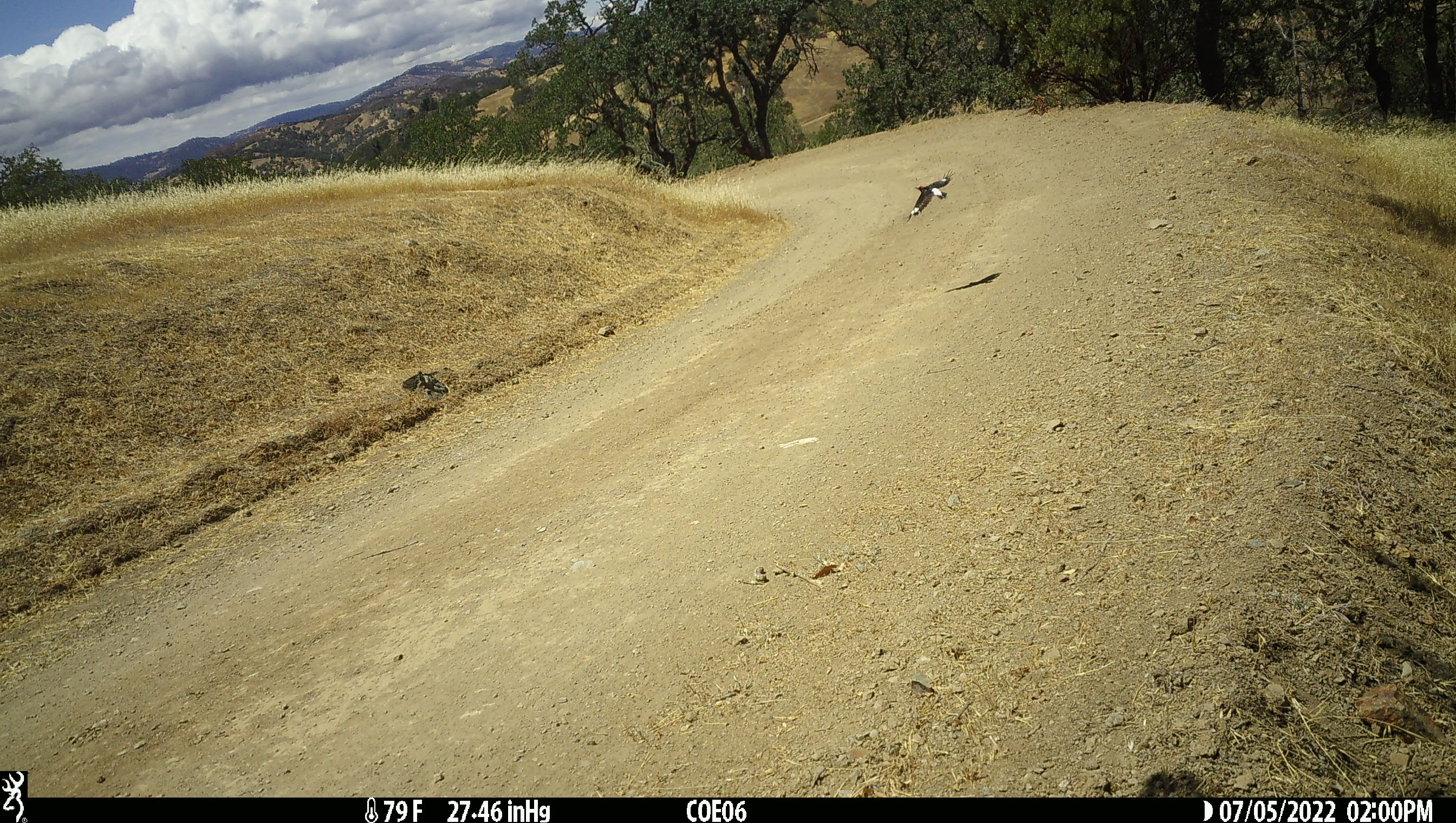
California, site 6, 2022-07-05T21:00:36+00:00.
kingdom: Animalia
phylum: Chordata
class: Aves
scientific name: Aves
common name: bird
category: unknown bird